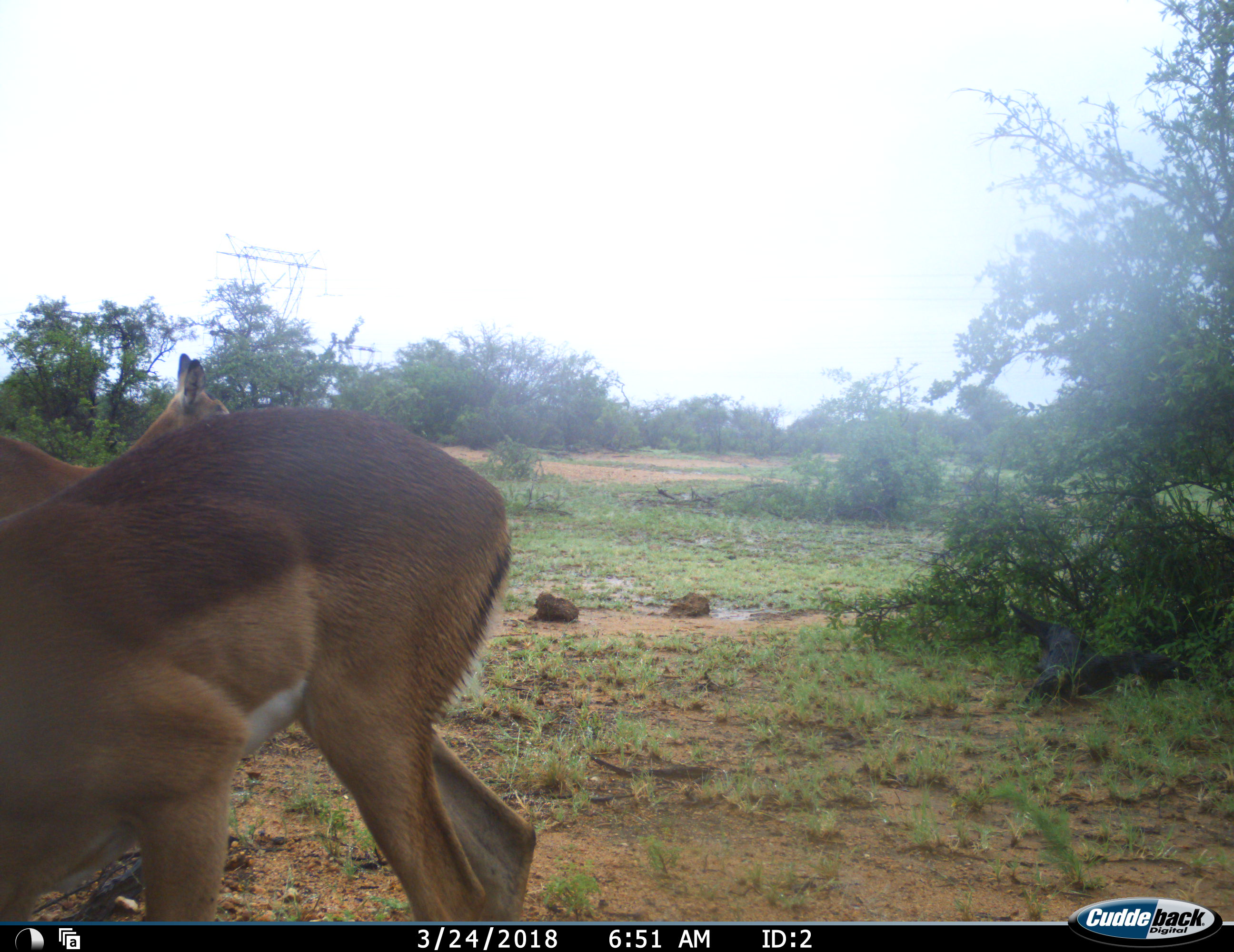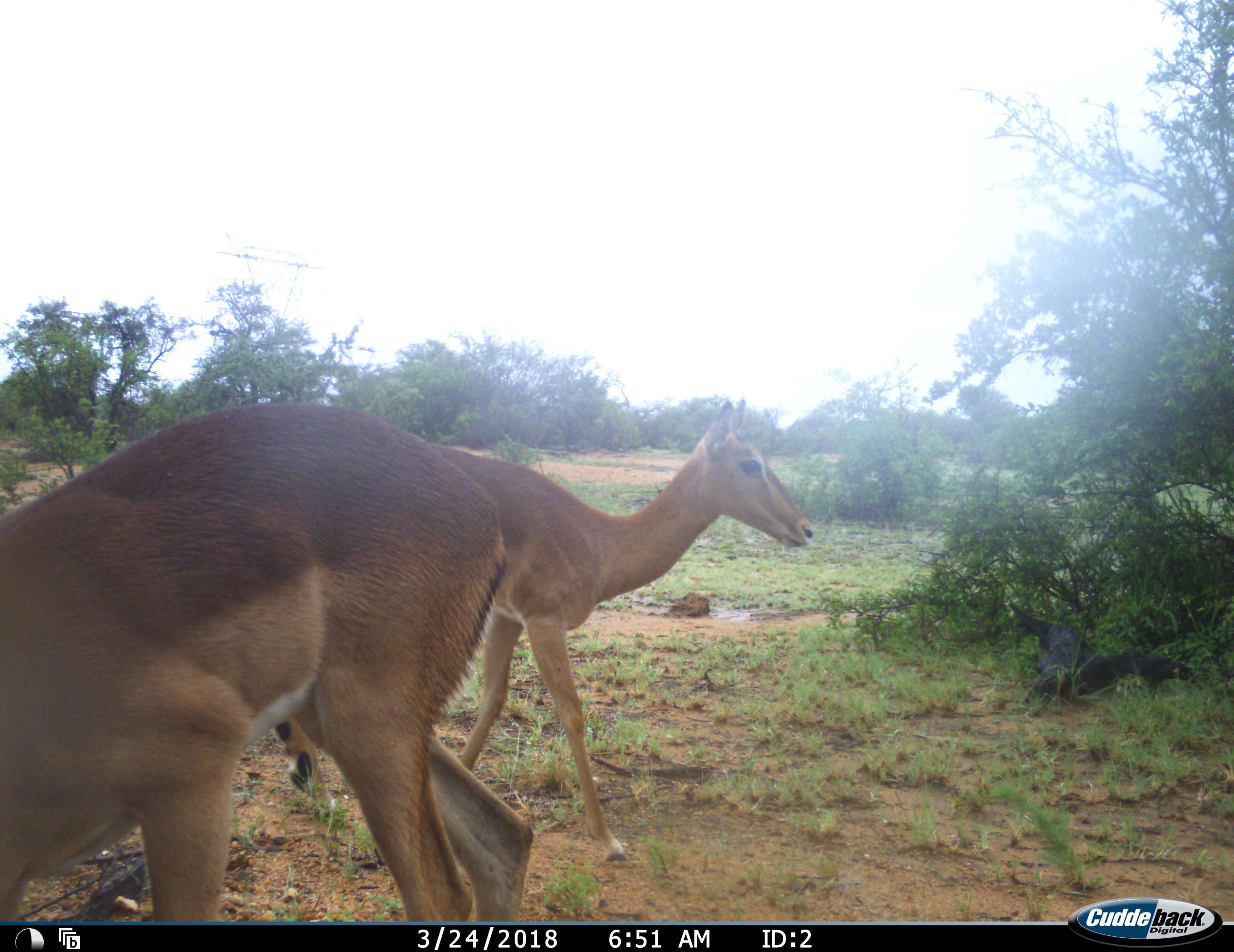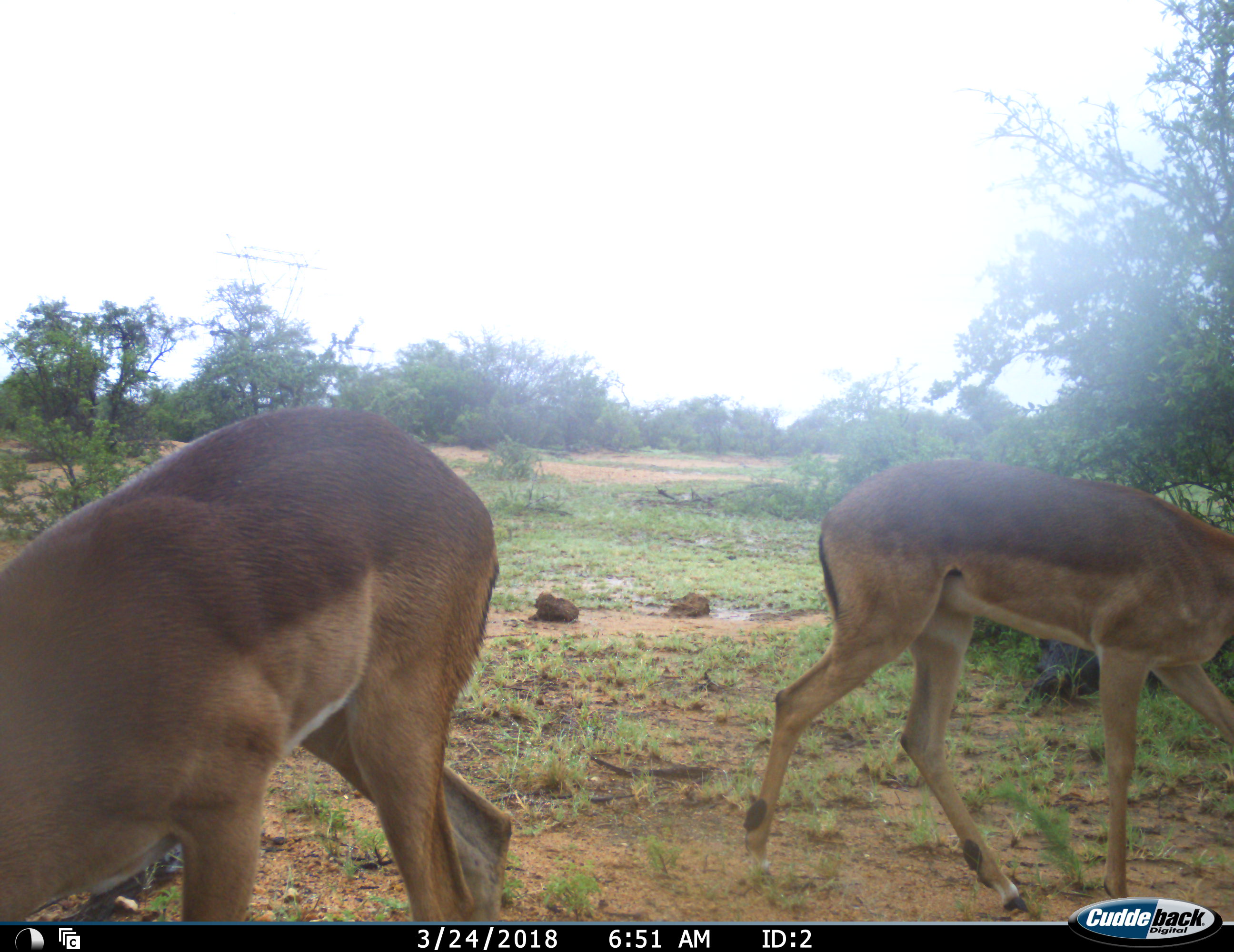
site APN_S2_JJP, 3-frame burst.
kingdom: Animalia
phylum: Chordata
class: Mammalia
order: Artiodactyla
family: Bovidae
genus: Aepyceros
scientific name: Aepyceros melampus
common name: impala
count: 2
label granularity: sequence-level